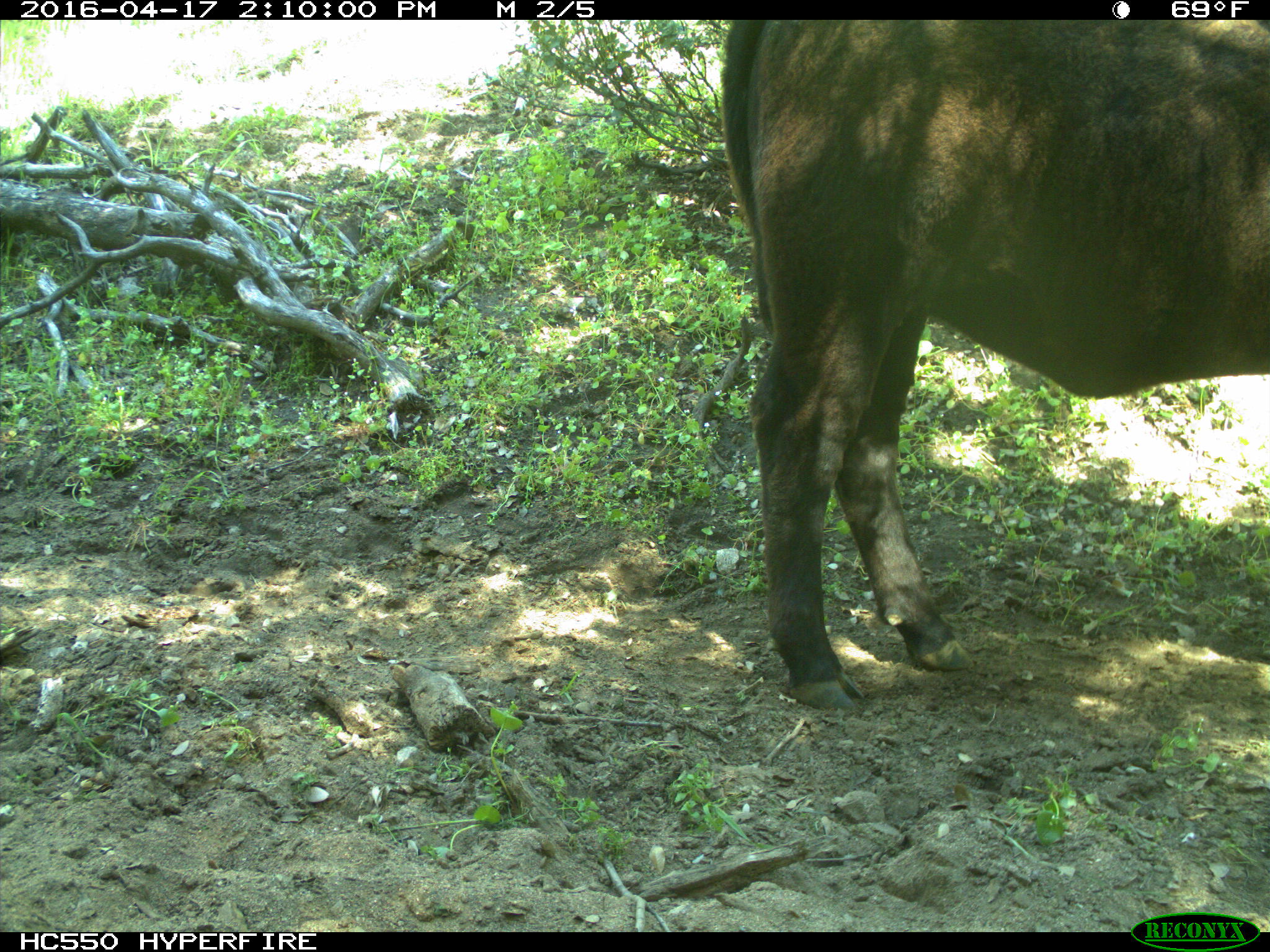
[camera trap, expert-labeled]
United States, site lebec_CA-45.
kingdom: Animalia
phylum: Chordata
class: Mammalia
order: Artiodactyla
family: Bovidae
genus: Bos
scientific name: Bos taurus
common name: domestic cow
Bos taurus (domestic cow).